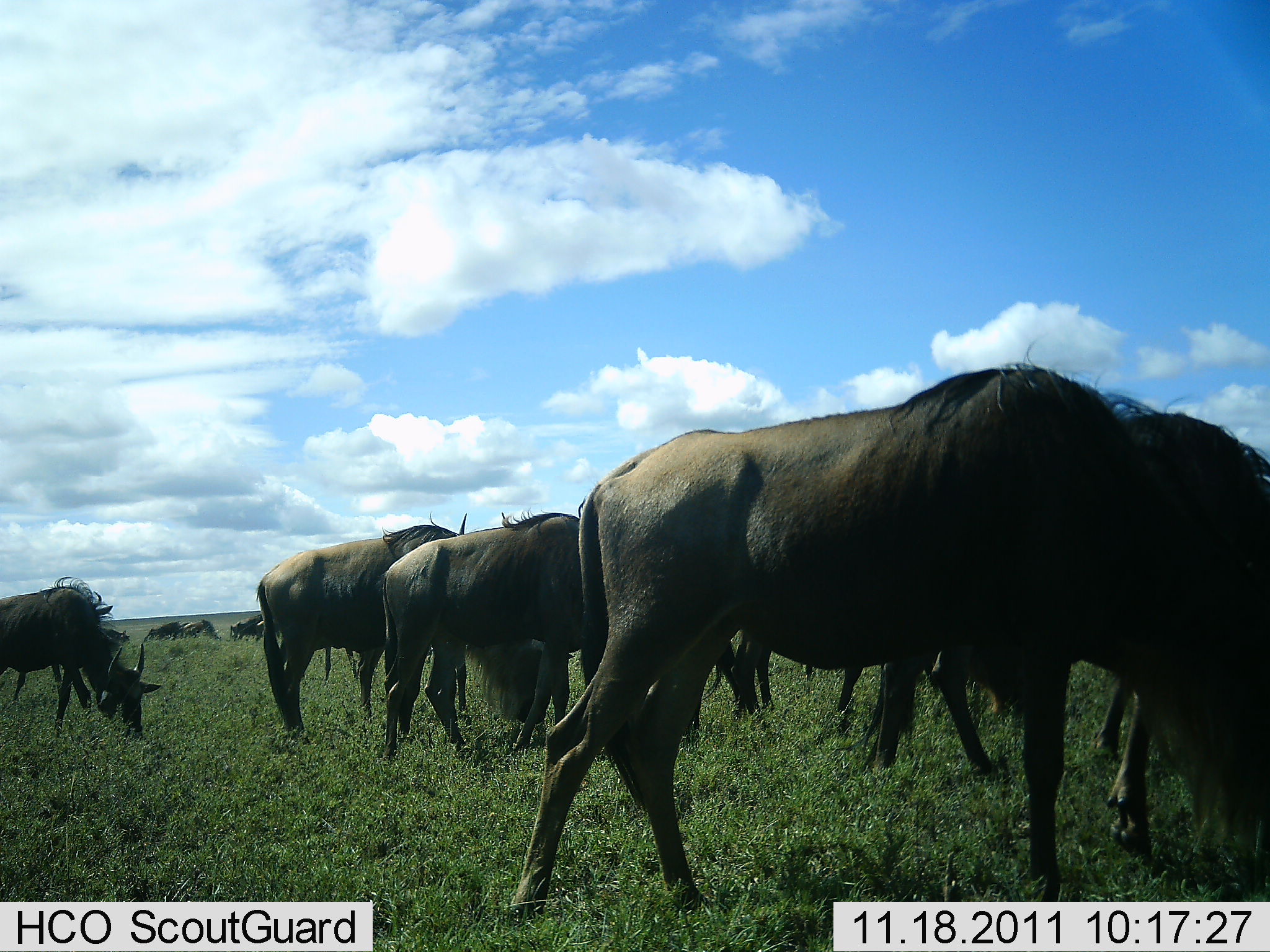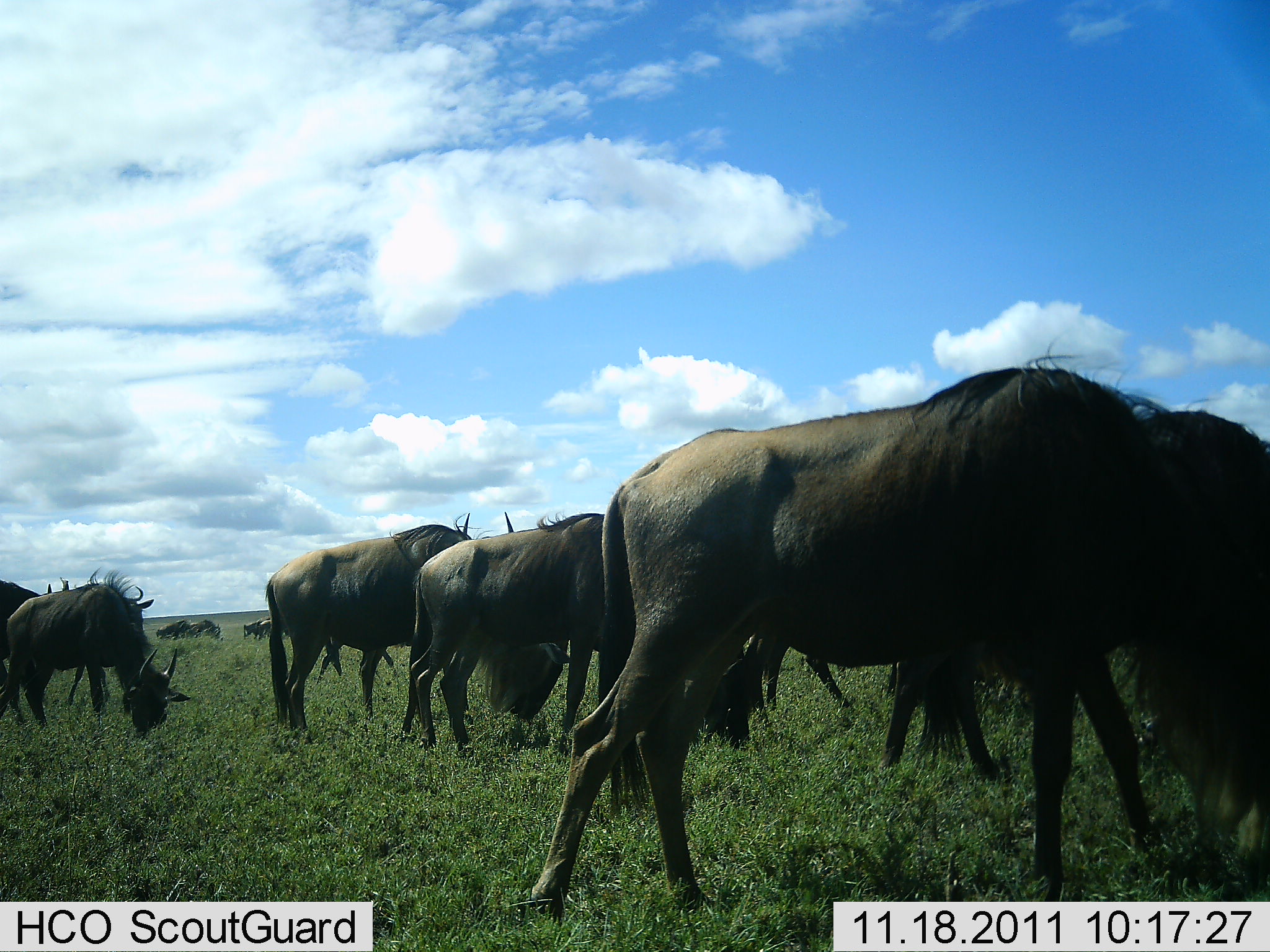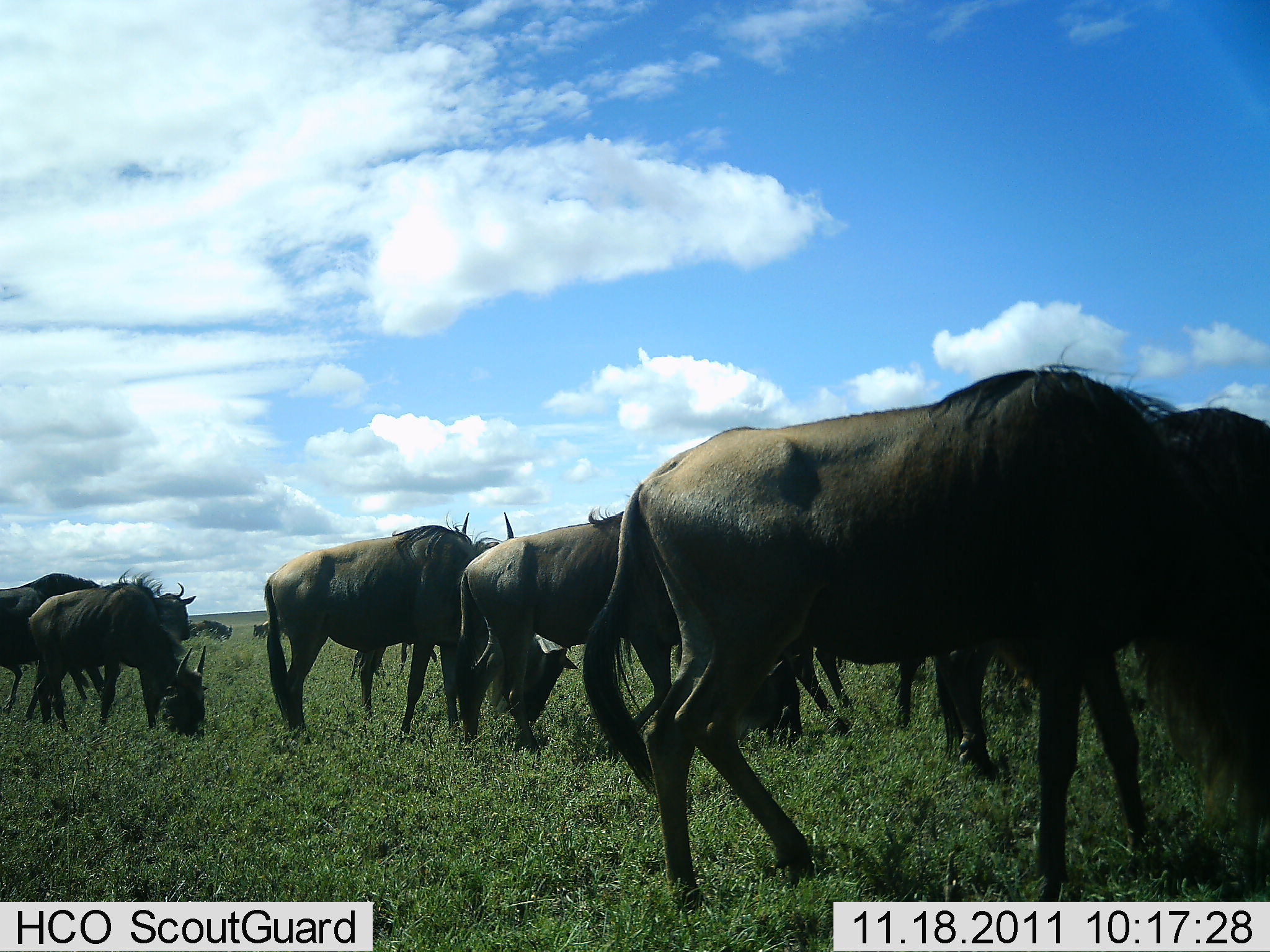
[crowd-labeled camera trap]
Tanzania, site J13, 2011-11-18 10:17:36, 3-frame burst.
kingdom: Animalia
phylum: Chordata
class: Mammalia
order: Artiodactyla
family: Bovidae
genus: Connochaetes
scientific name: Connochaetes taurinus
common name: blue wildebeest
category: wildebeest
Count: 11-50.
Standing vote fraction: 40%.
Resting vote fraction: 0%.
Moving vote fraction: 53%.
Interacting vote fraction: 13%.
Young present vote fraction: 7%.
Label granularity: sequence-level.